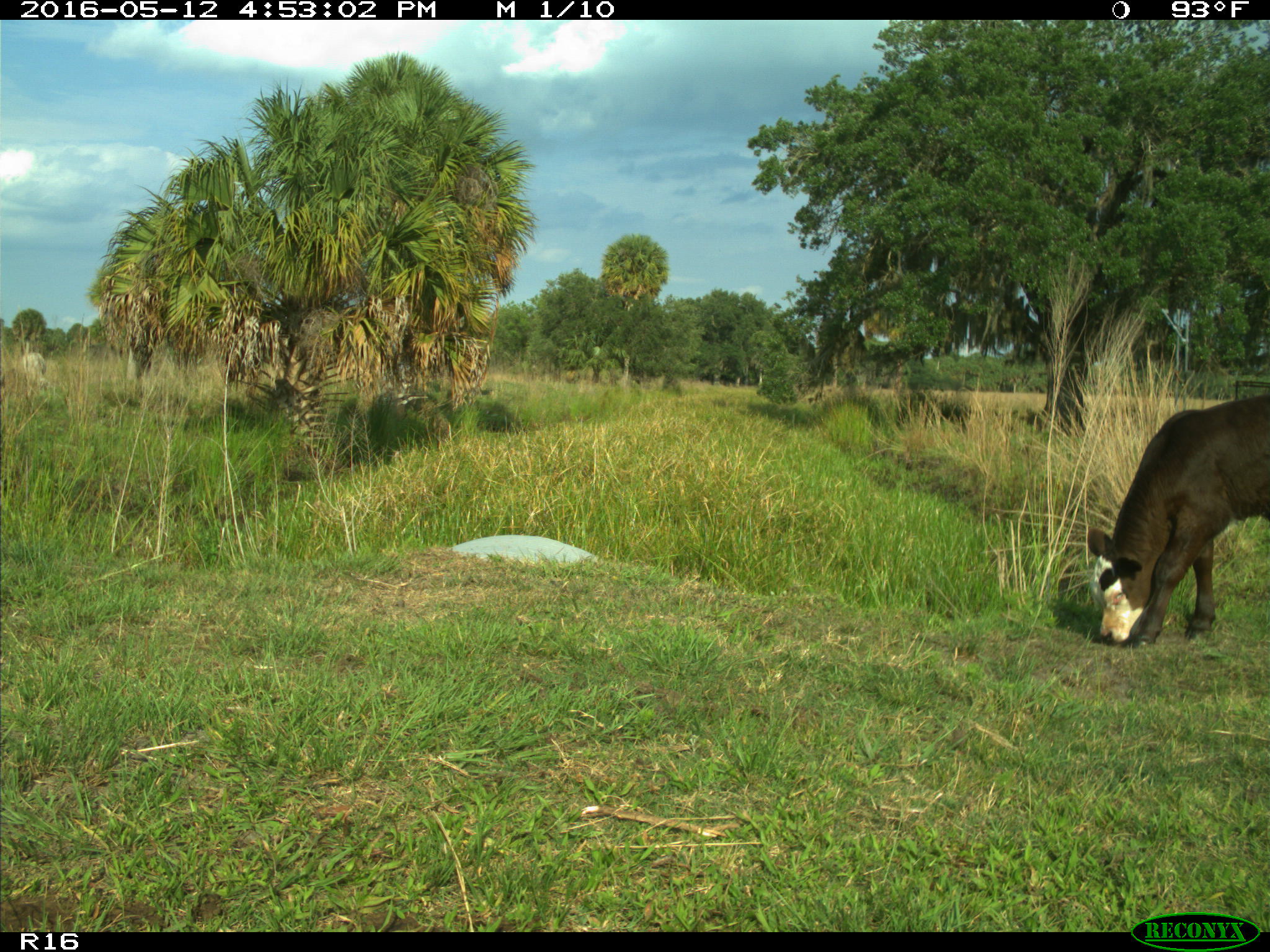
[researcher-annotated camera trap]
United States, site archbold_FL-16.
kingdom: Animalia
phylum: Chordata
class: Mammalia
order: Artiodactyla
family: Bovidae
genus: Bos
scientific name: Bos taurus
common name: domestic cow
Bos taurus (domestic cow).